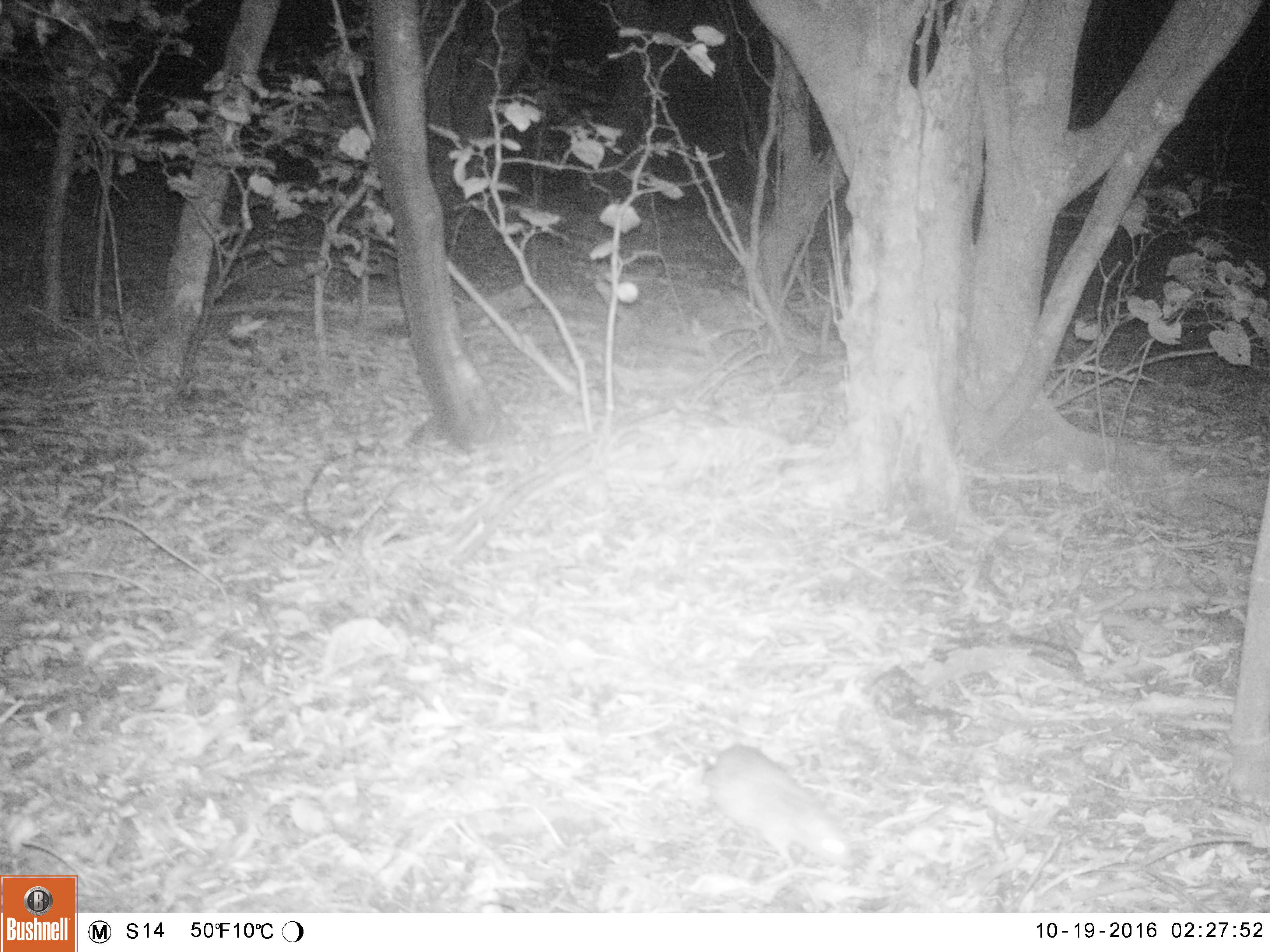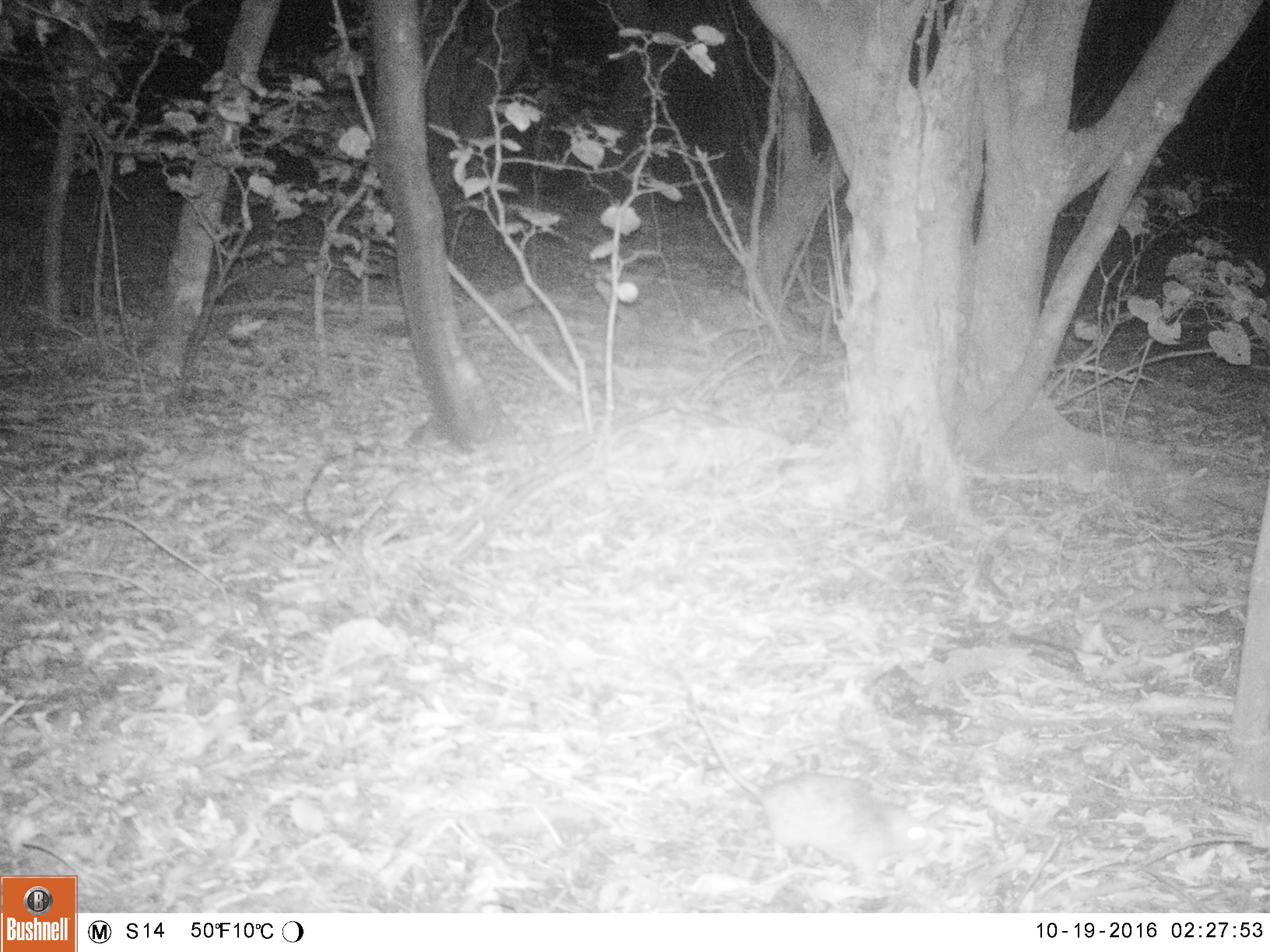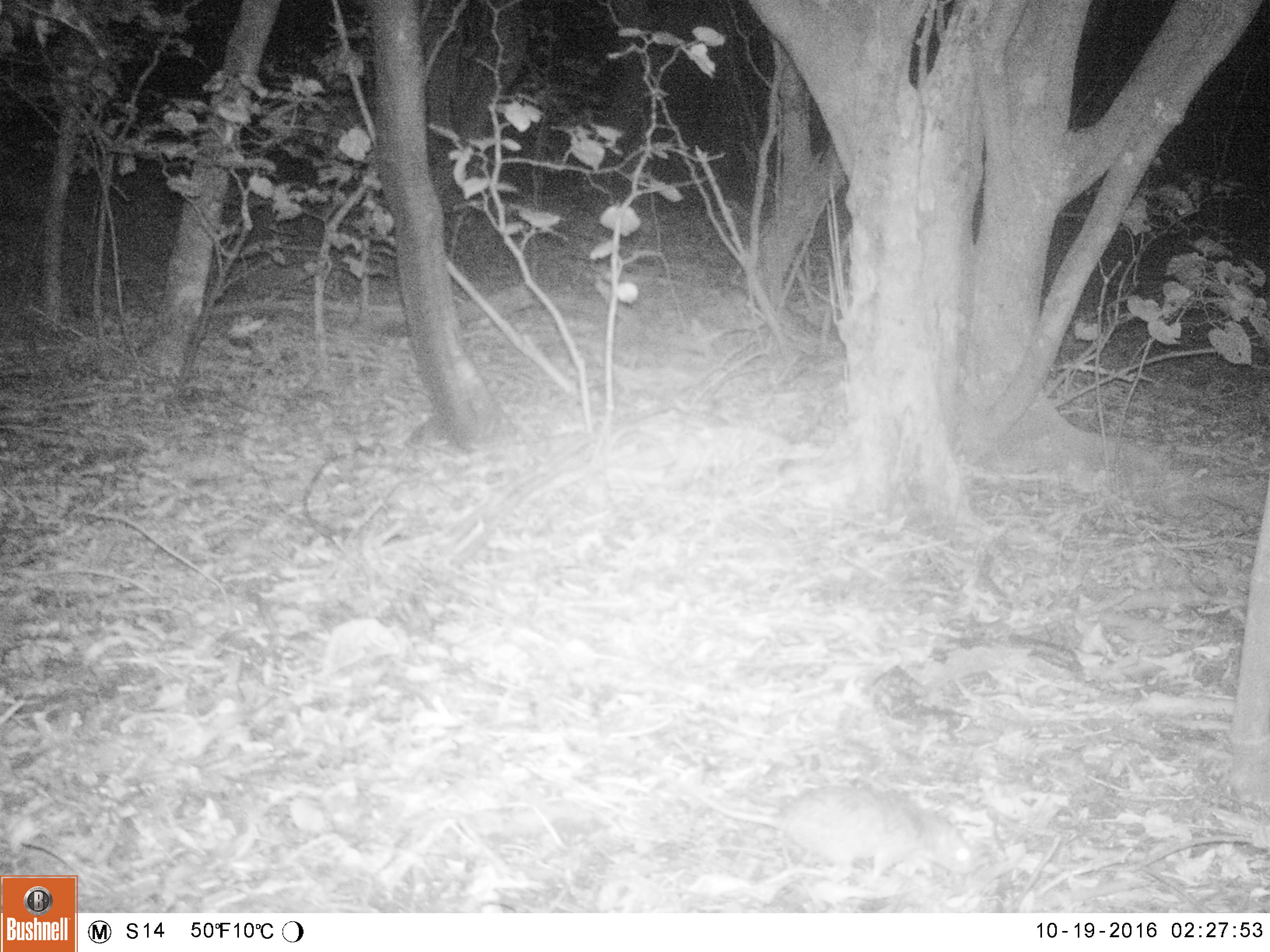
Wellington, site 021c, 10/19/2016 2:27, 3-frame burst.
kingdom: Animalia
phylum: Chordata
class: Mammalia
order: Rodentia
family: Muridae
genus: Rattus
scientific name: Rattus norvegicus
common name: norway rat